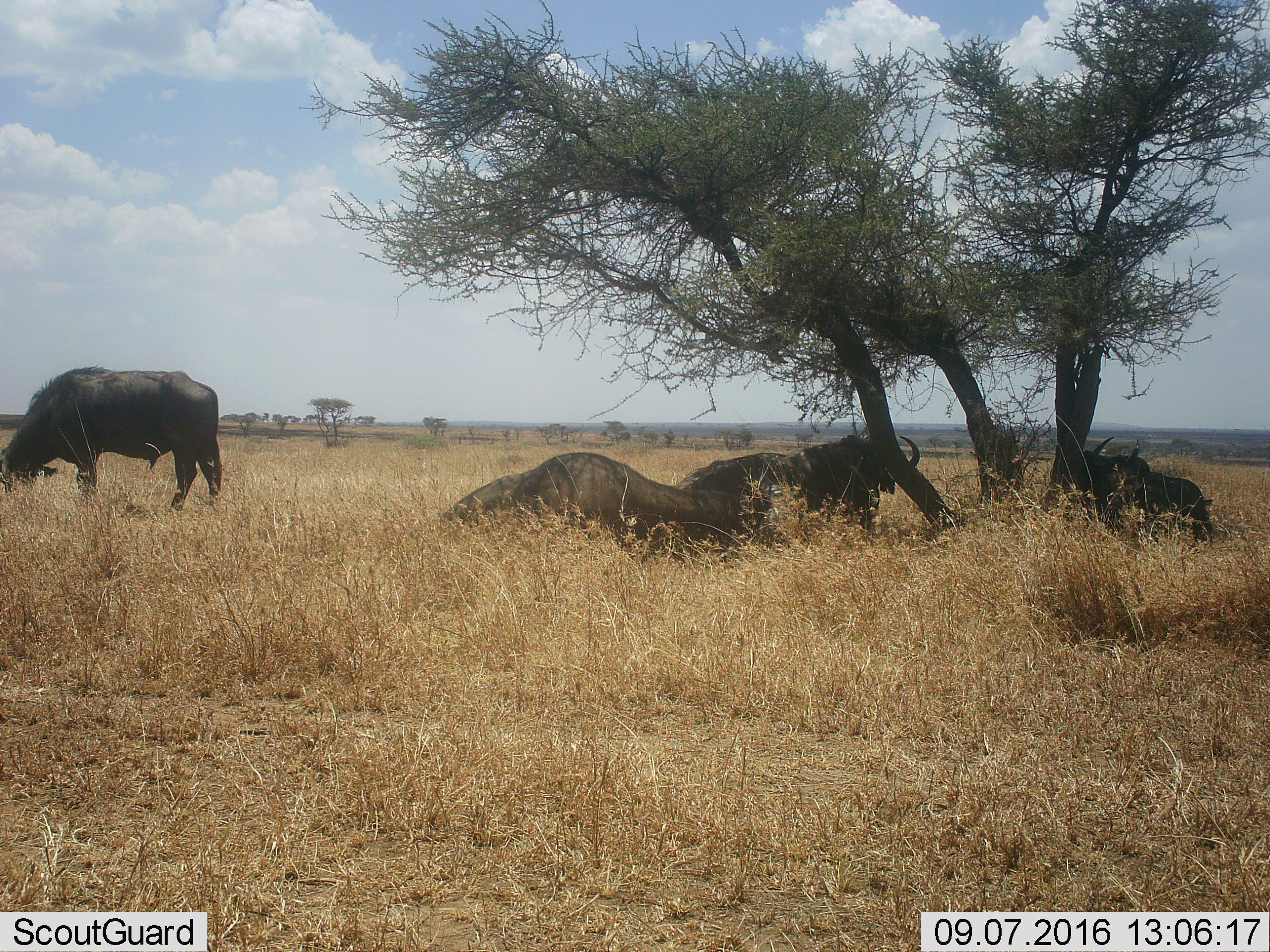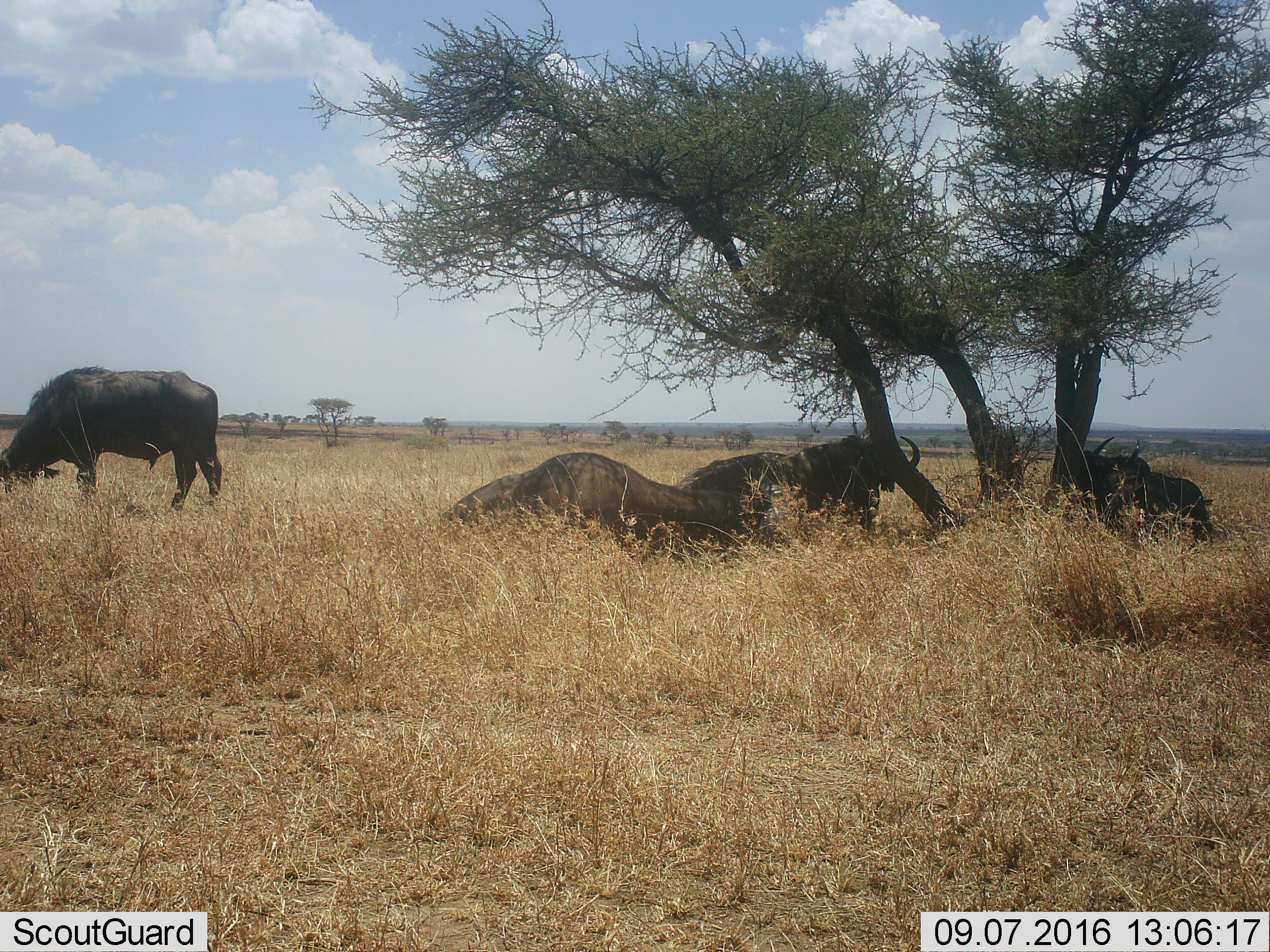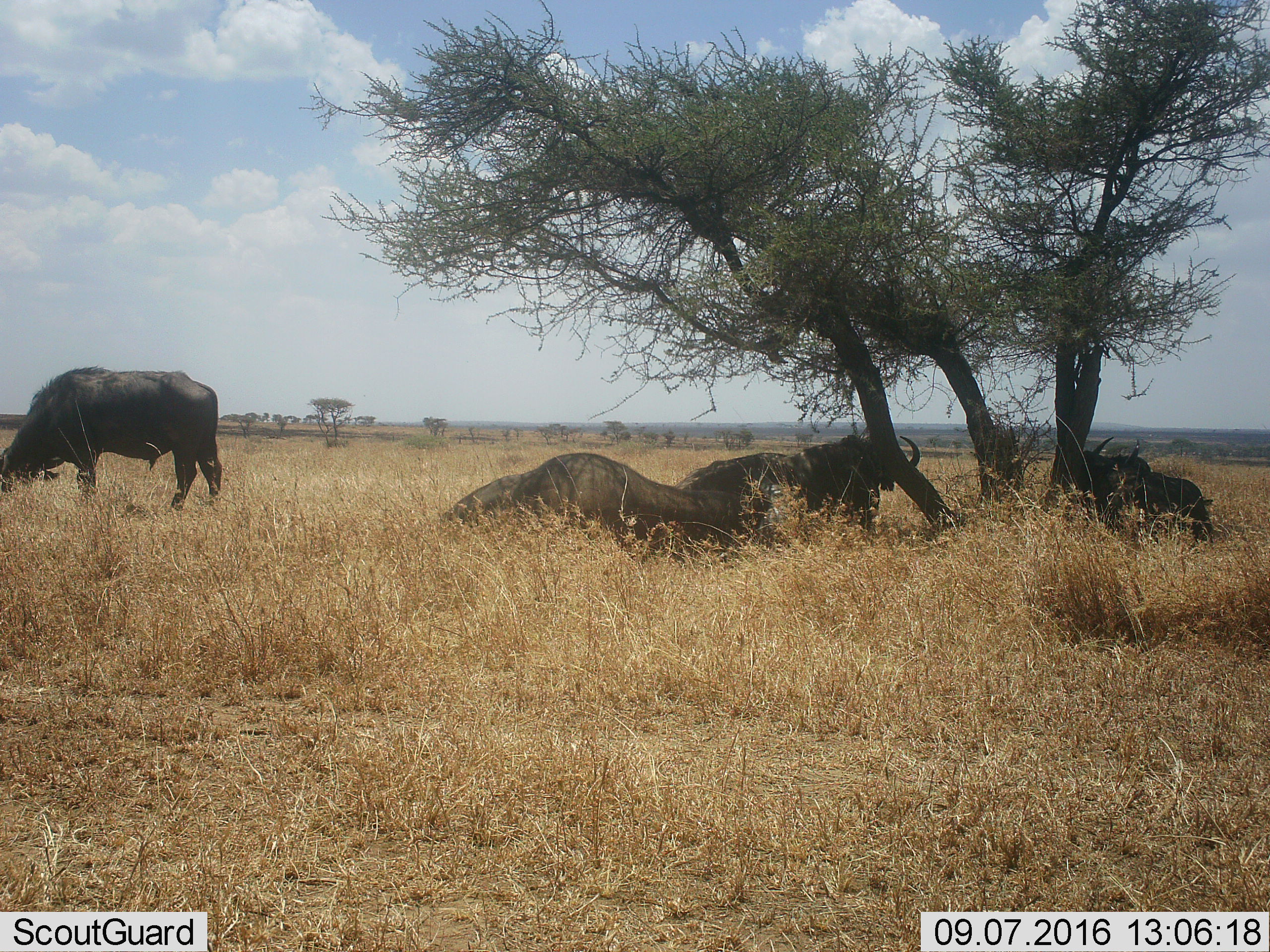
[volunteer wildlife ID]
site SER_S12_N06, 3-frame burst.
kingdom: Animalia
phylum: Chordata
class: Mammalia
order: Artiodactyla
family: Bovidae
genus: Syncerus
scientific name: Syncerus caffer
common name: african buffalo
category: buffalo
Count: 4.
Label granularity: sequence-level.